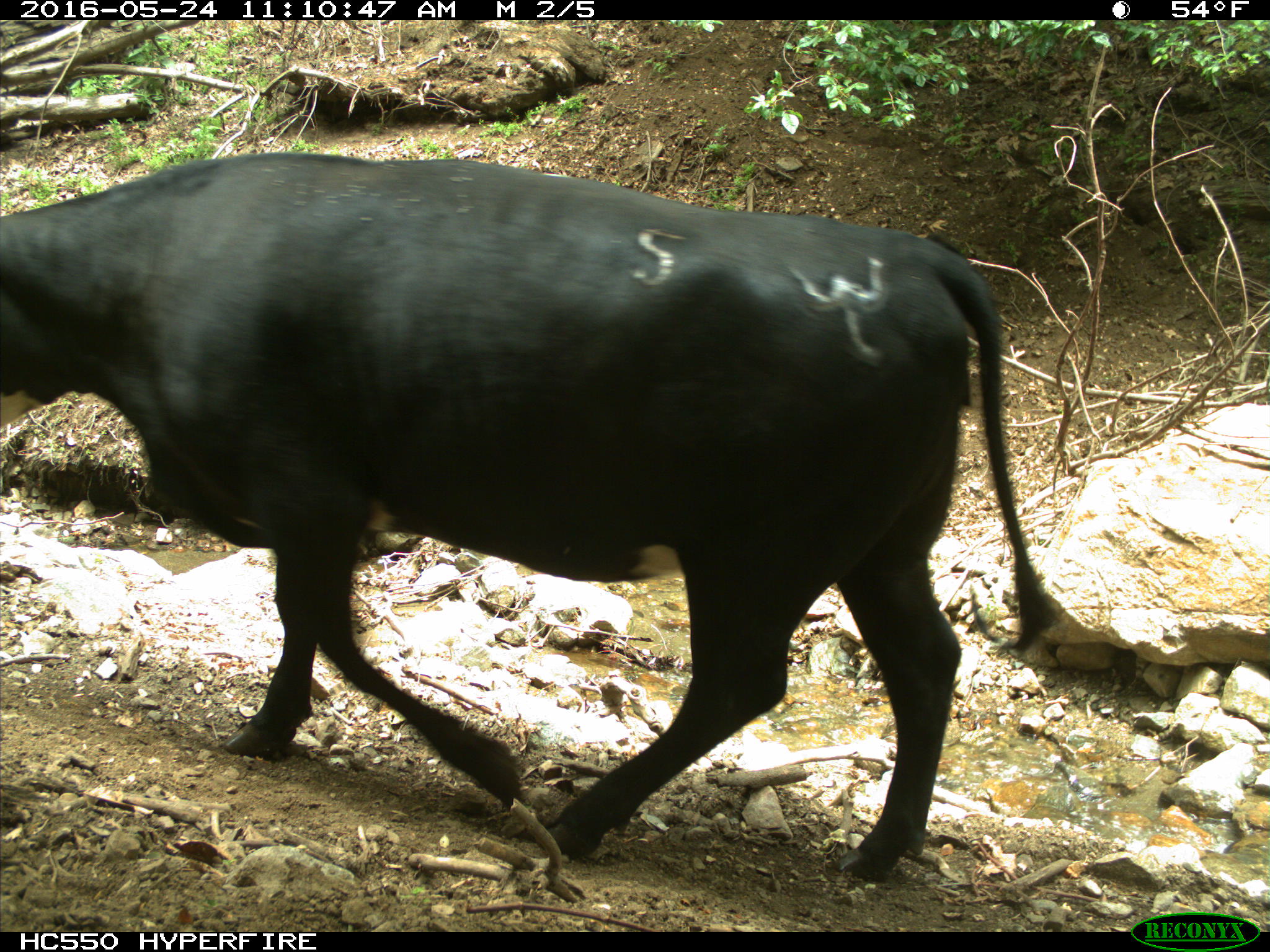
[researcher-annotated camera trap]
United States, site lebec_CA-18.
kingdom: Animalia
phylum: Chordata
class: Mammalia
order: Artiodactyla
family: Bovidae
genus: Bos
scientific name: Bos taurus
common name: domestic cow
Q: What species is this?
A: Bos taurus (domestic cow).